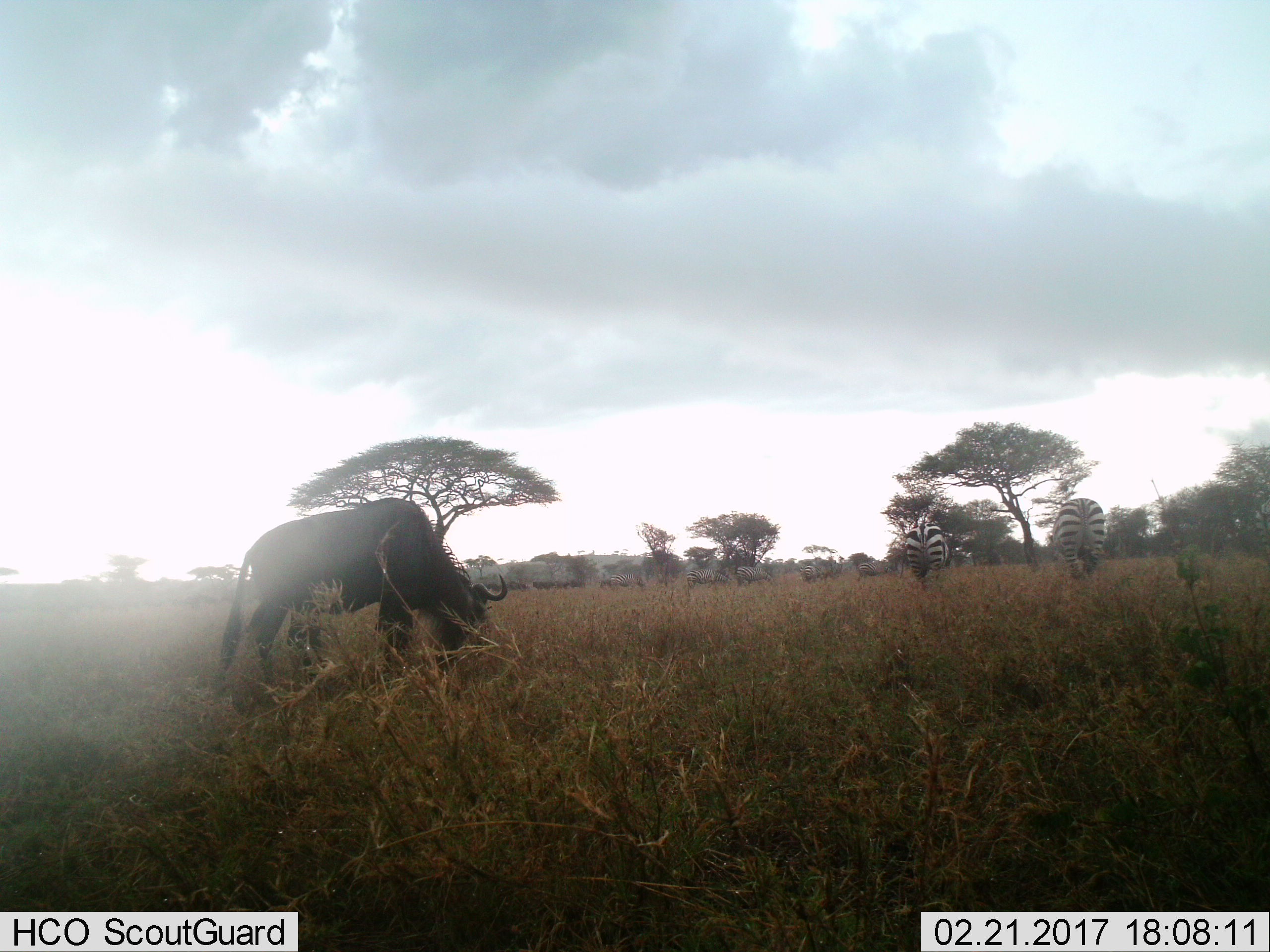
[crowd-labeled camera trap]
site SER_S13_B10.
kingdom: Animalia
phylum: Chordata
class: Mammalia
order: Artiodactyla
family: Bovidae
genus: Connochaetes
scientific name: Connochaetes taurinus taurinus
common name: blue wildebeest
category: wildebeestblue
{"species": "wildebeestblue (blue wildebeest) (Connochaetes taurinus taurinus)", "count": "1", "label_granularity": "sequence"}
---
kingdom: Animalia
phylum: Chordata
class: Mammalia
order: Perissodactyla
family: Equidae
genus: Equus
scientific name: Equus quagga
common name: plains zebra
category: zebraplains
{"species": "zebraplains (plains zebra) (Equus quagga)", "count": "7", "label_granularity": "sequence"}